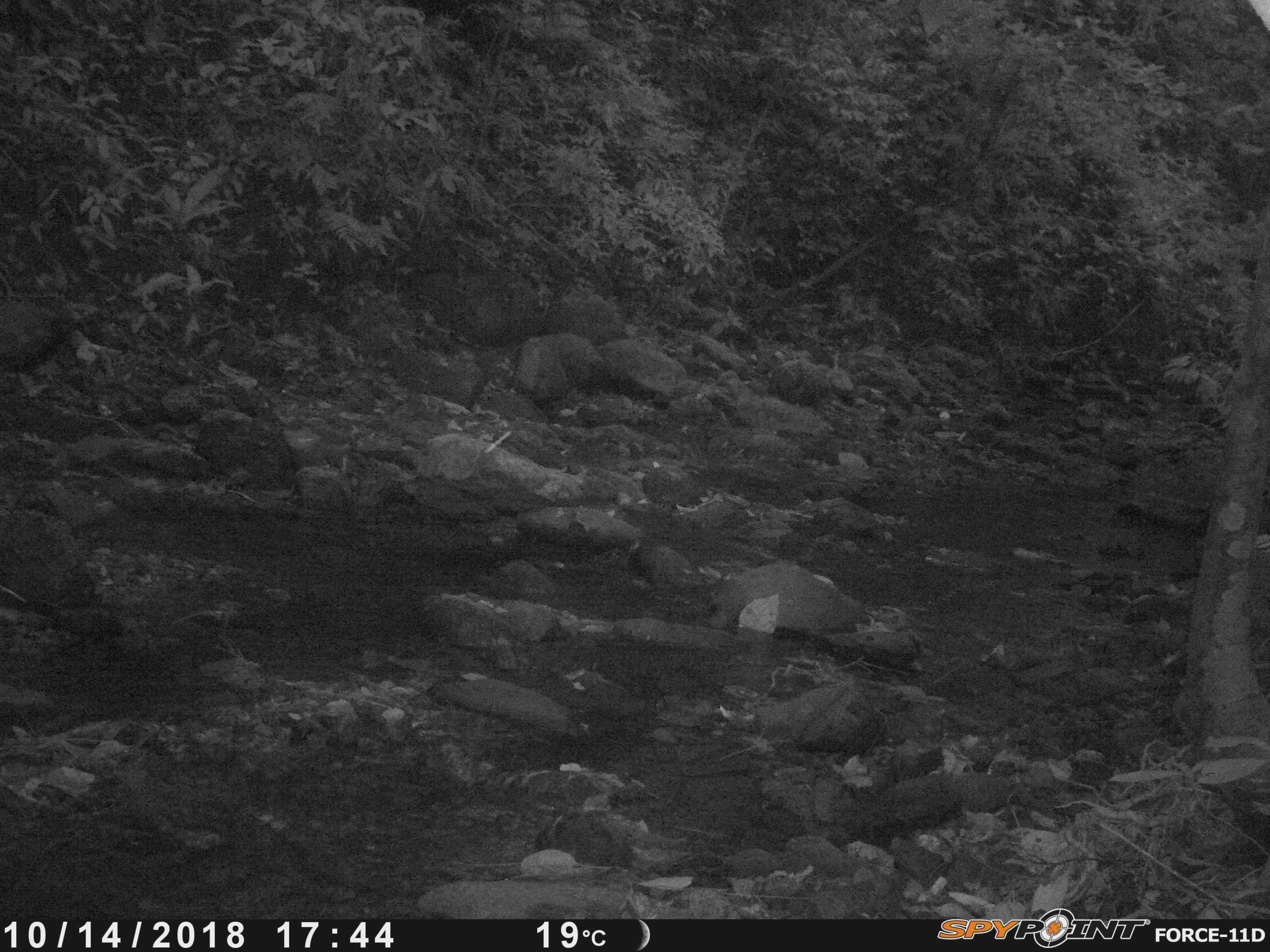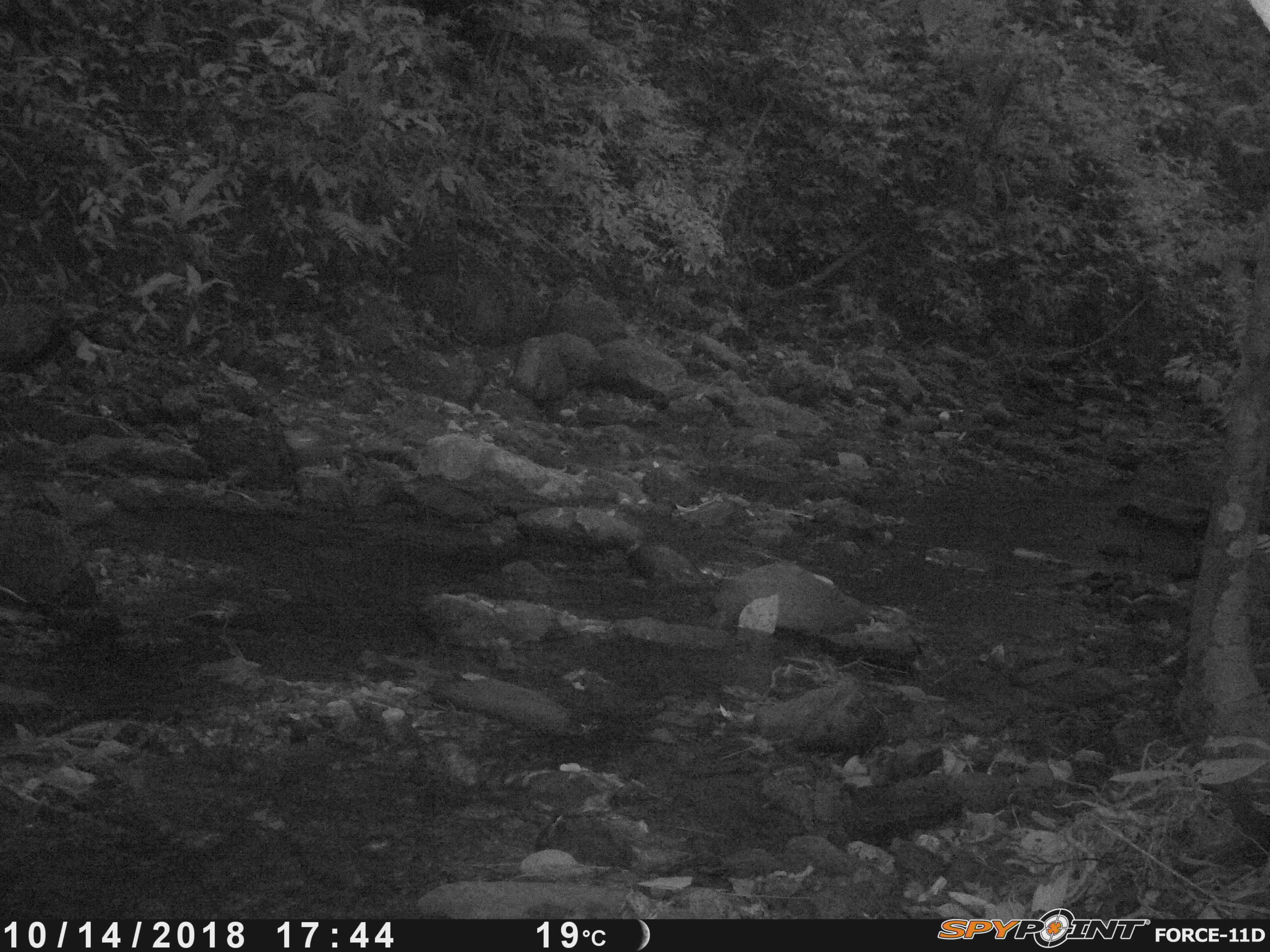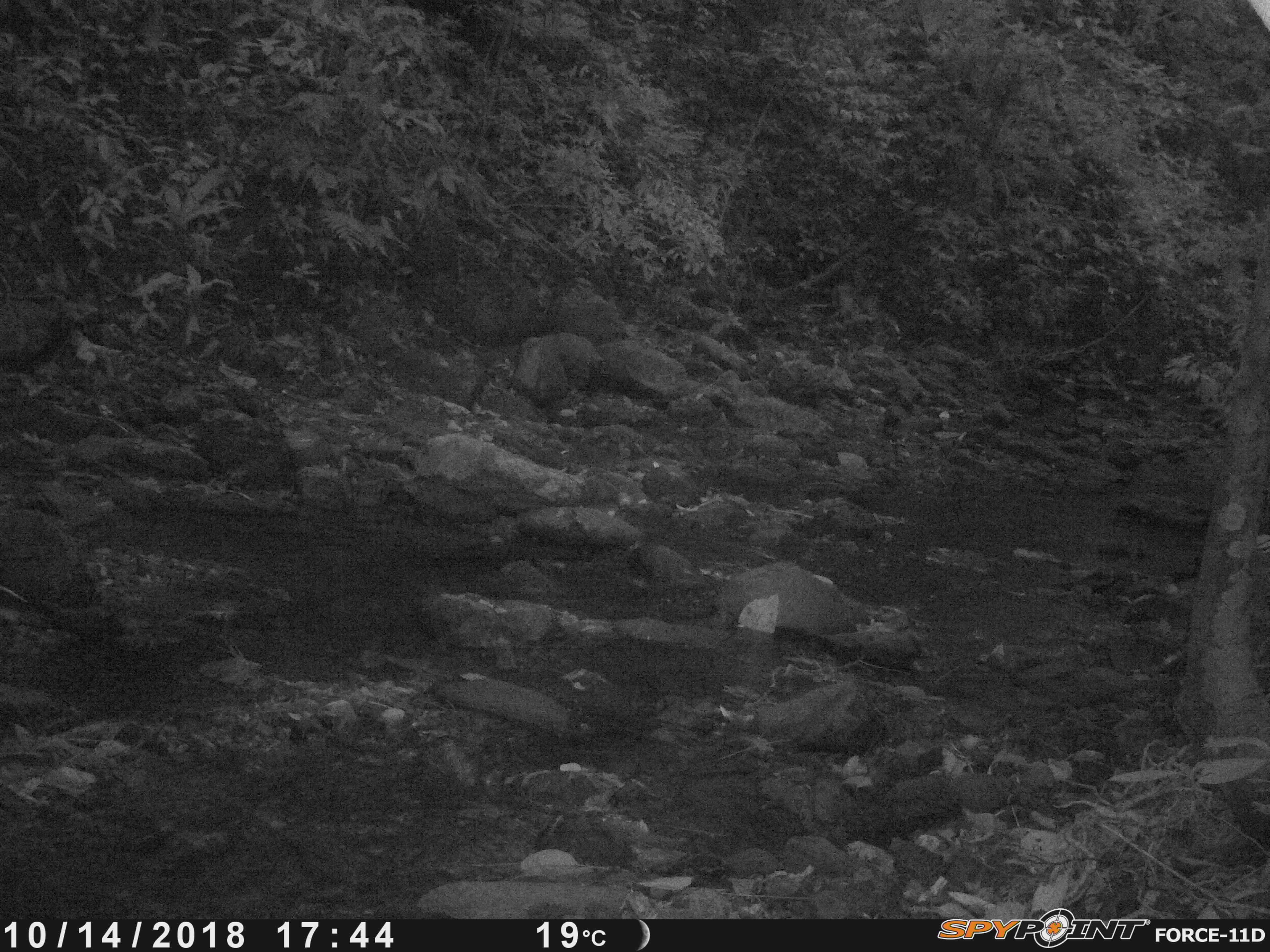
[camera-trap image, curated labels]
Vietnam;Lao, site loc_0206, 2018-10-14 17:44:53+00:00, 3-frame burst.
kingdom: Animalia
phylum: Chordata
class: Mammalia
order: Artiodactyla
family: Suidae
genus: Sus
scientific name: Sus scrofa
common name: eurasian wild pig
Eurasian wild pig (Sus scrofa). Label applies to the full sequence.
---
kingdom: Animalia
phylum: Arthropoda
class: Insecta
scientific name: Insecta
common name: insect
Insect (Insecta). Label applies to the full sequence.